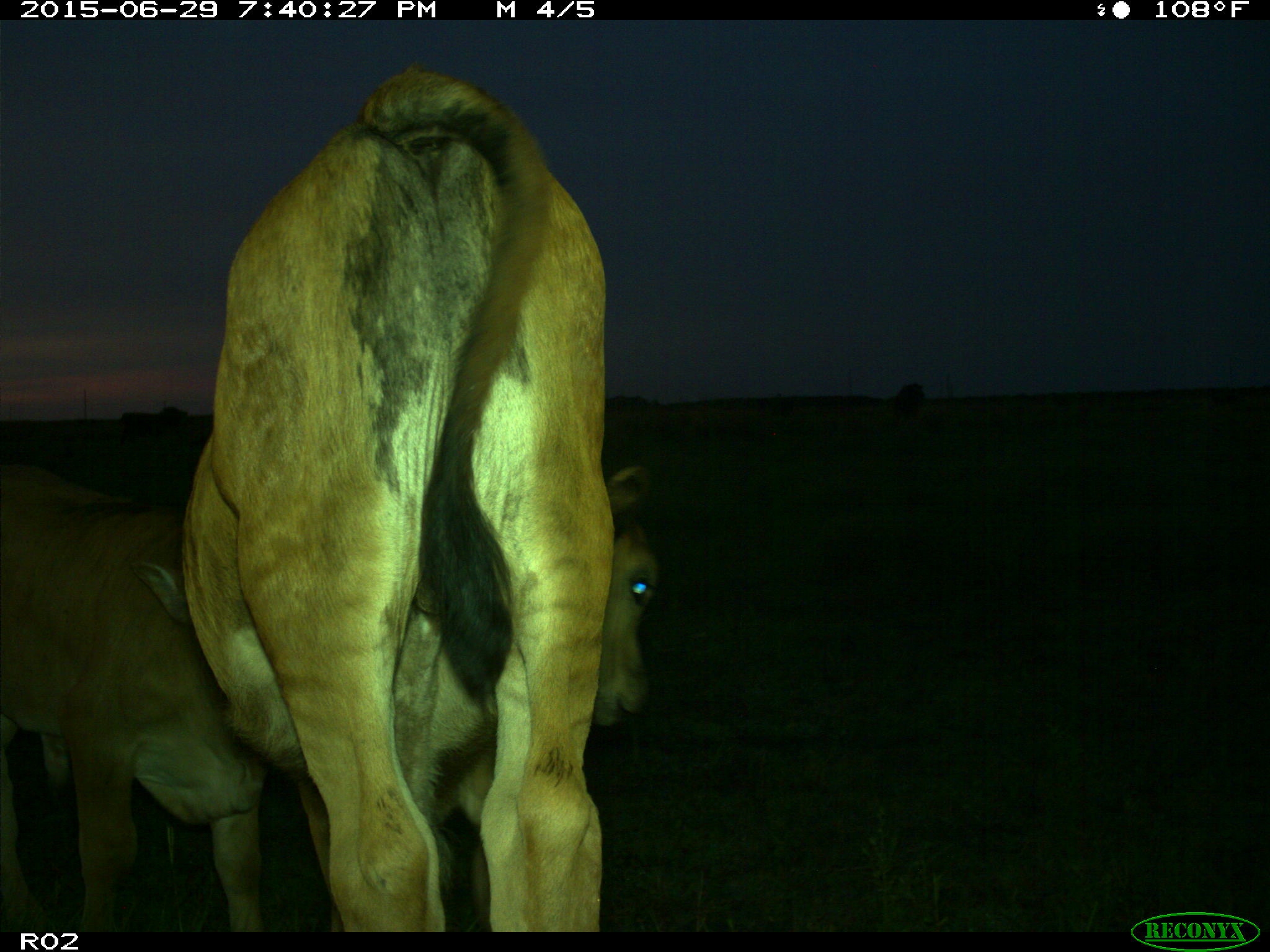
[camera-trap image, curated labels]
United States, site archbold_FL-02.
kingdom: Animalia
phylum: Chordata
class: Mammalia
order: Artiodactyla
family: Bovidae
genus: Bos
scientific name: Bos taurus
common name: domestic cow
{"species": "Bos taurus (domestic cow)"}